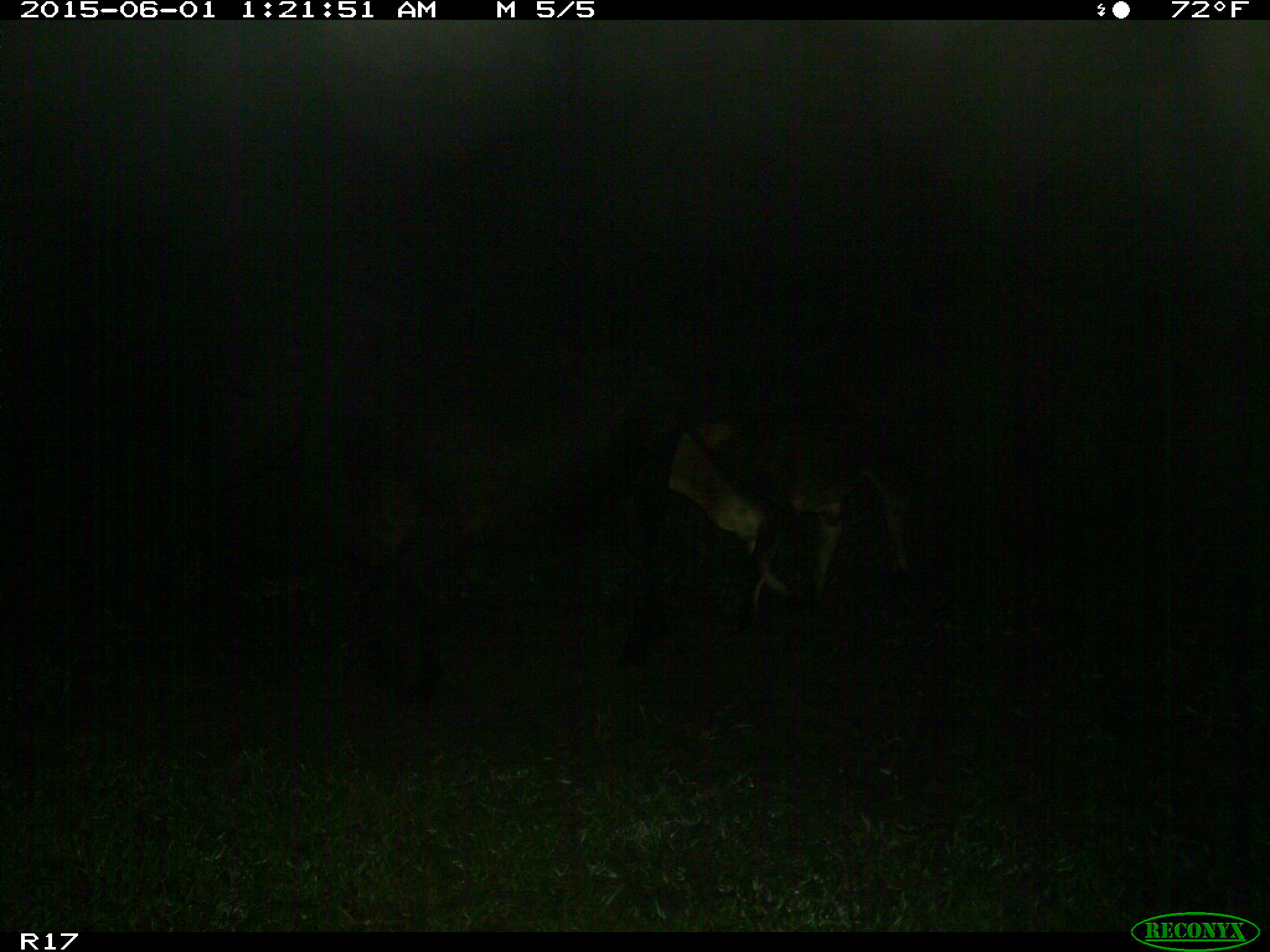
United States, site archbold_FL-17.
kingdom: Animalia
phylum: Chordata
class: Mammalia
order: Artiodactyla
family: Bovidae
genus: Bos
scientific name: Bos taurus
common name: domestic cow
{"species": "Bos taurus (domestic cow)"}